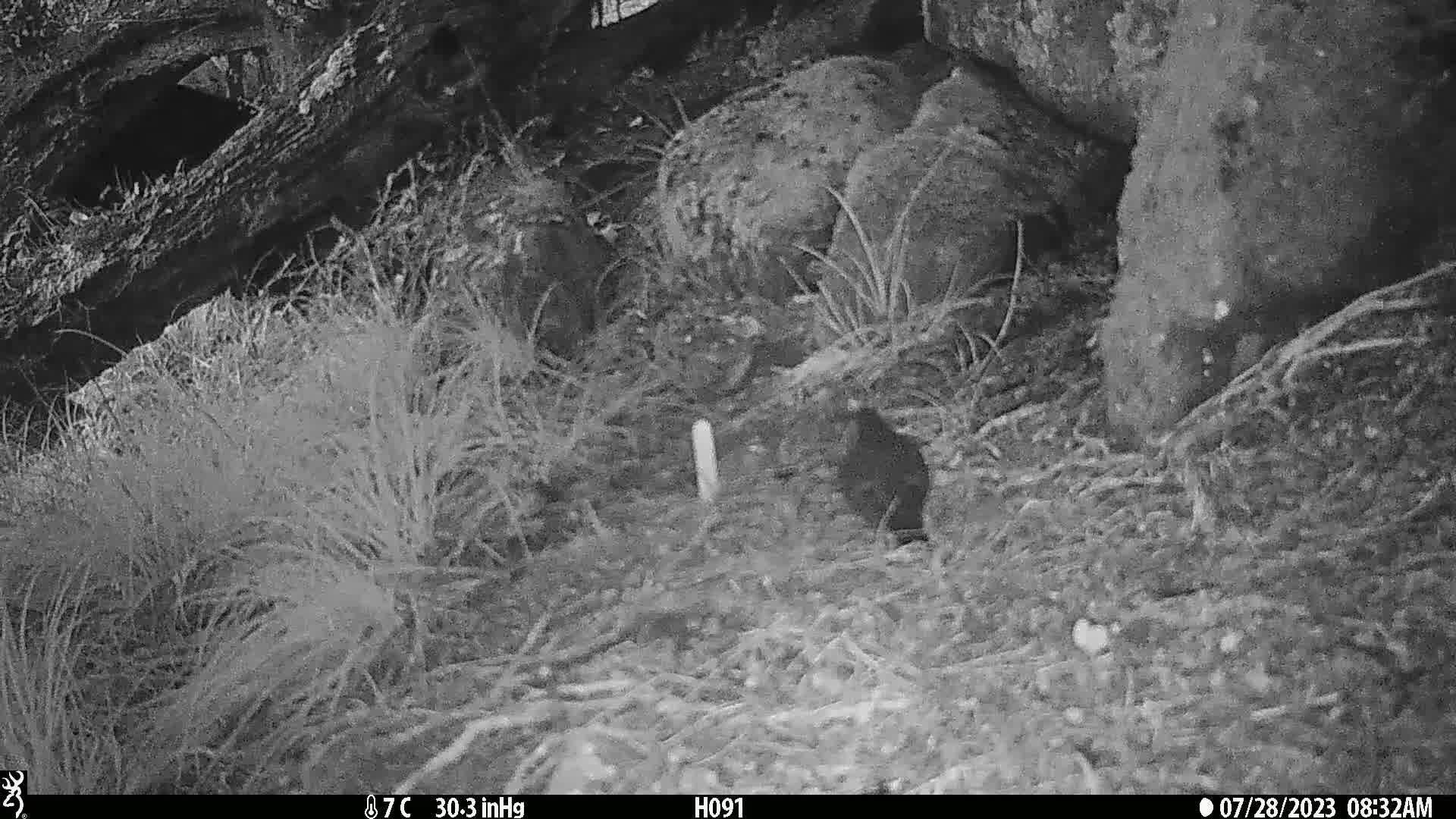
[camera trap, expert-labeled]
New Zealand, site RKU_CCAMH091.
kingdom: Animalia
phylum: Chordata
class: Aves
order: Passeriformes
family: Turdidae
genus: Turdus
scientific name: Turdus merula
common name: eurasian blackbird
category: blackbird